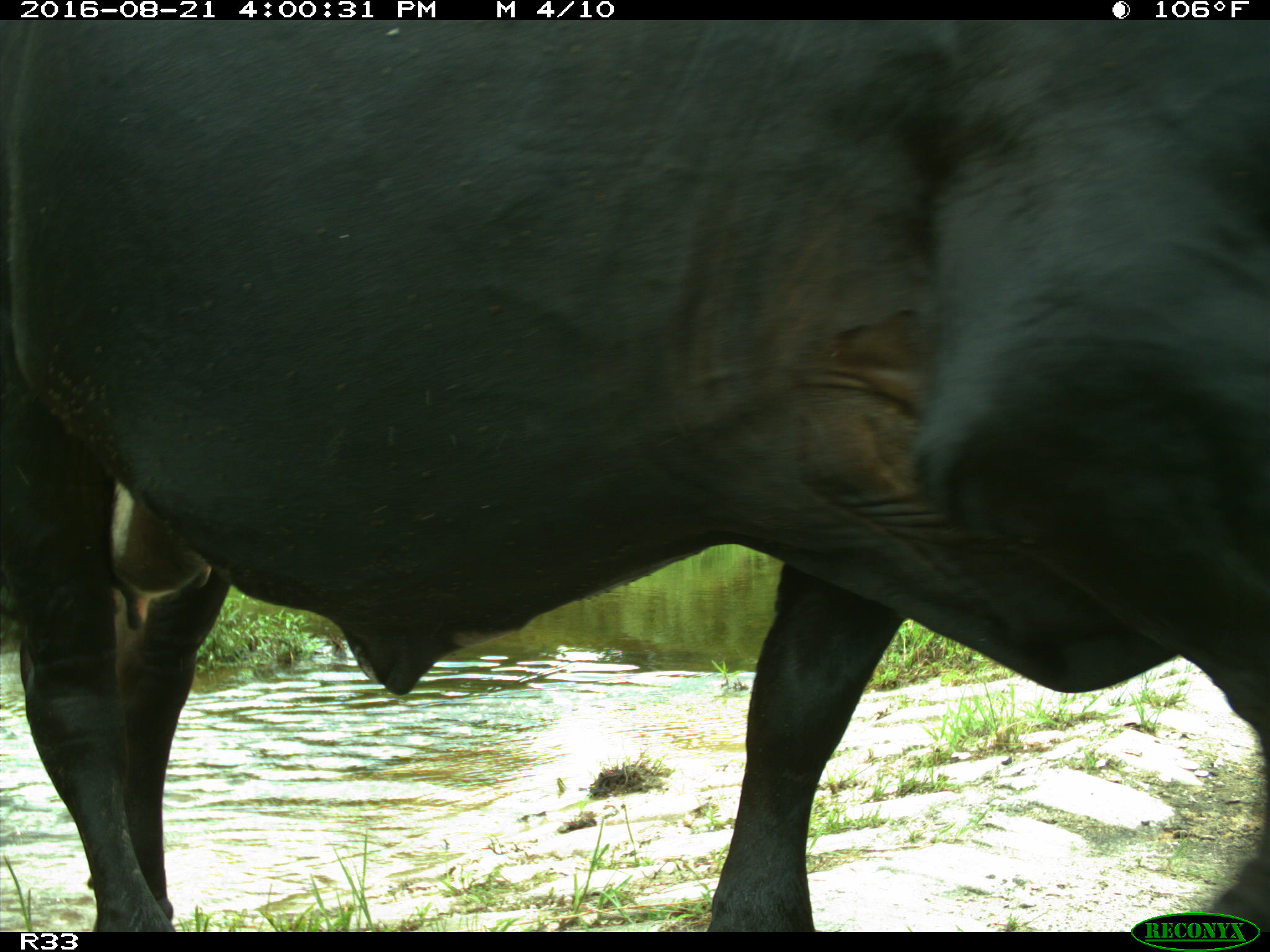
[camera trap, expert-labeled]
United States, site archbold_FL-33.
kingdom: Animalia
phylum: Chordata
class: Mammalia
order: Artiodactyla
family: Bovidae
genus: Bos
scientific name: Bos taurus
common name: domestic cow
Bos taurus (domestic cow).